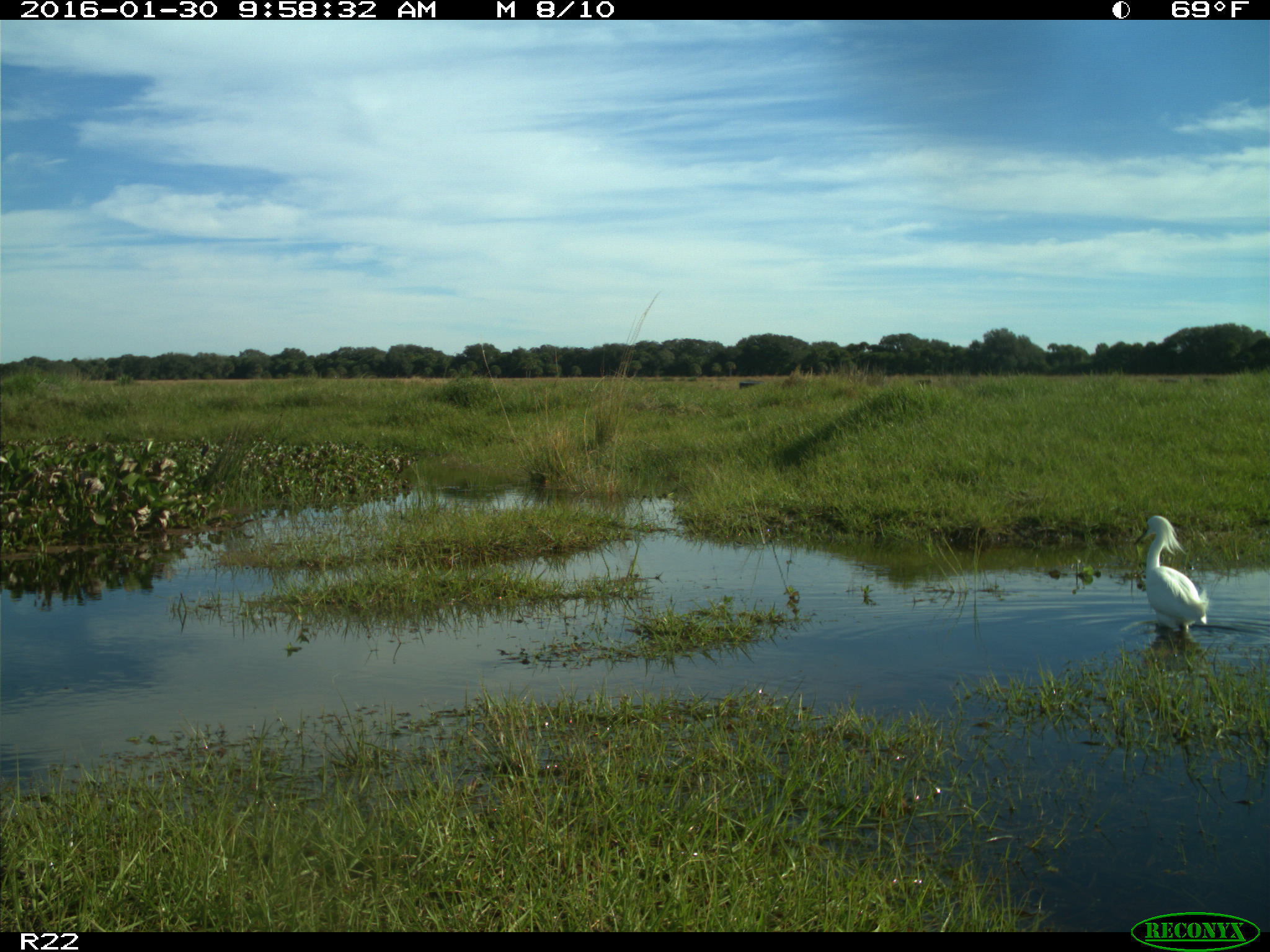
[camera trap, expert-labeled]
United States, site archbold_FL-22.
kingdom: Animalia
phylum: Chordata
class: Aves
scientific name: Aves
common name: birds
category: unidentified bird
Unidentified bird (birds) (Aves).